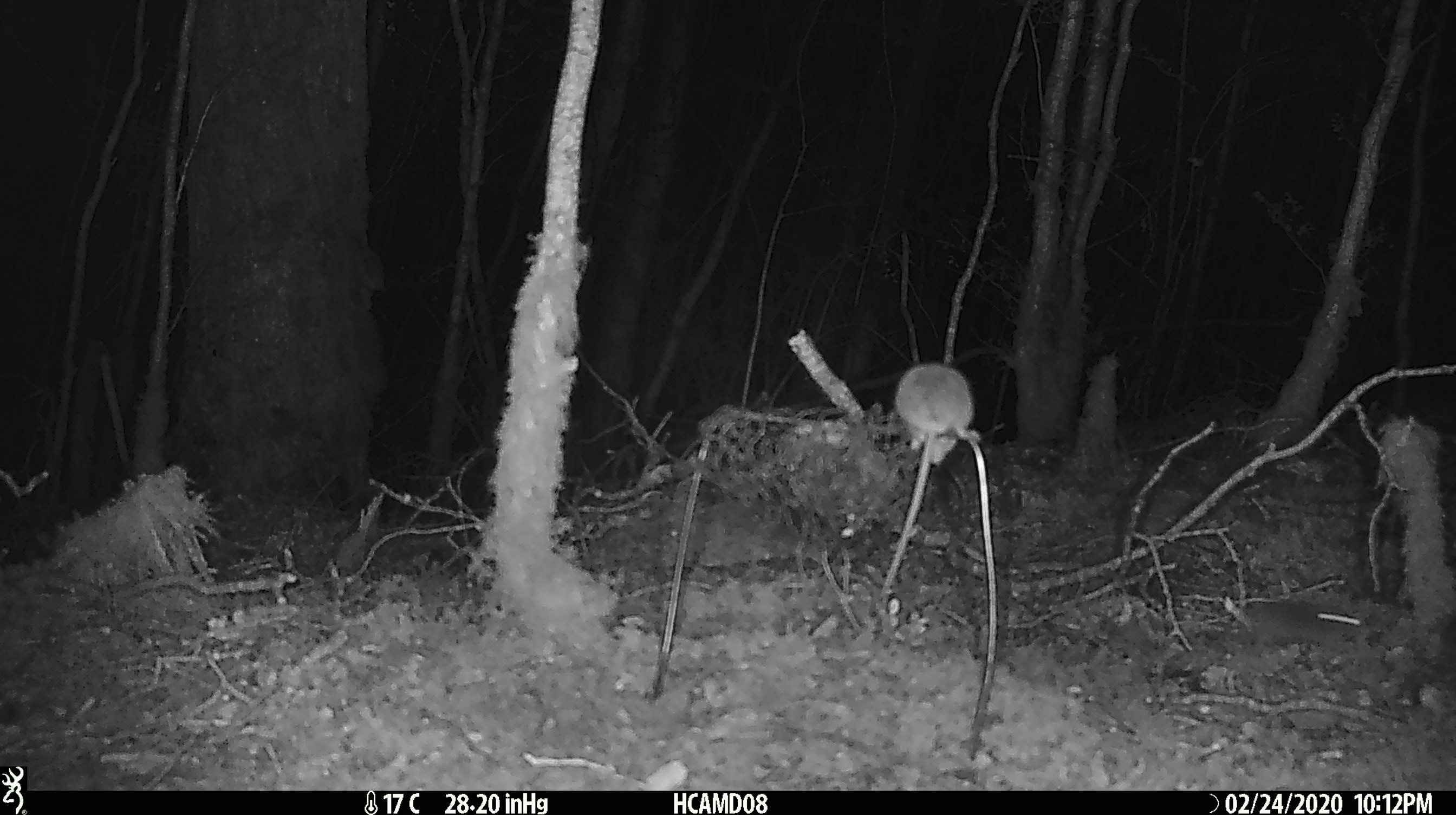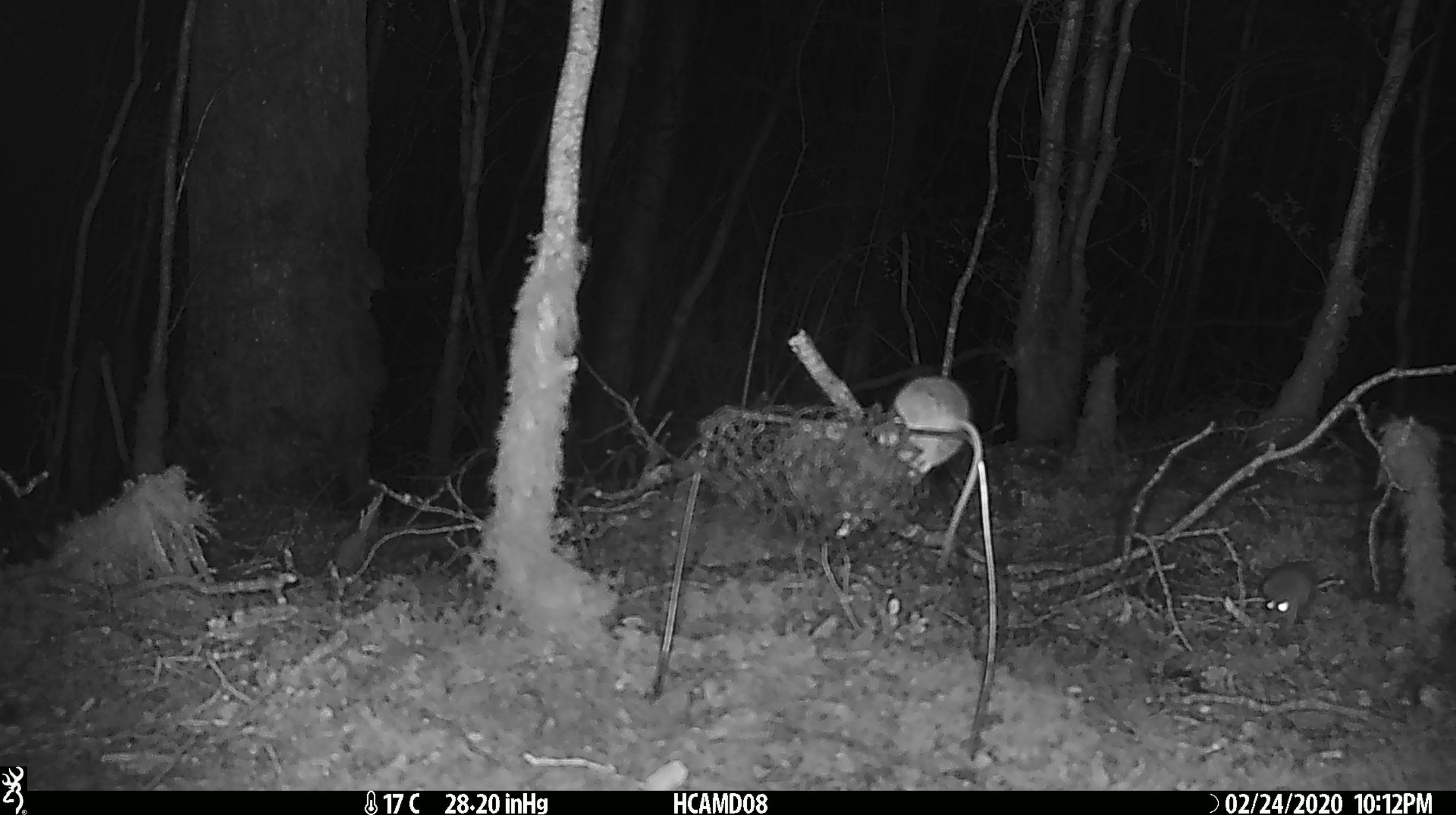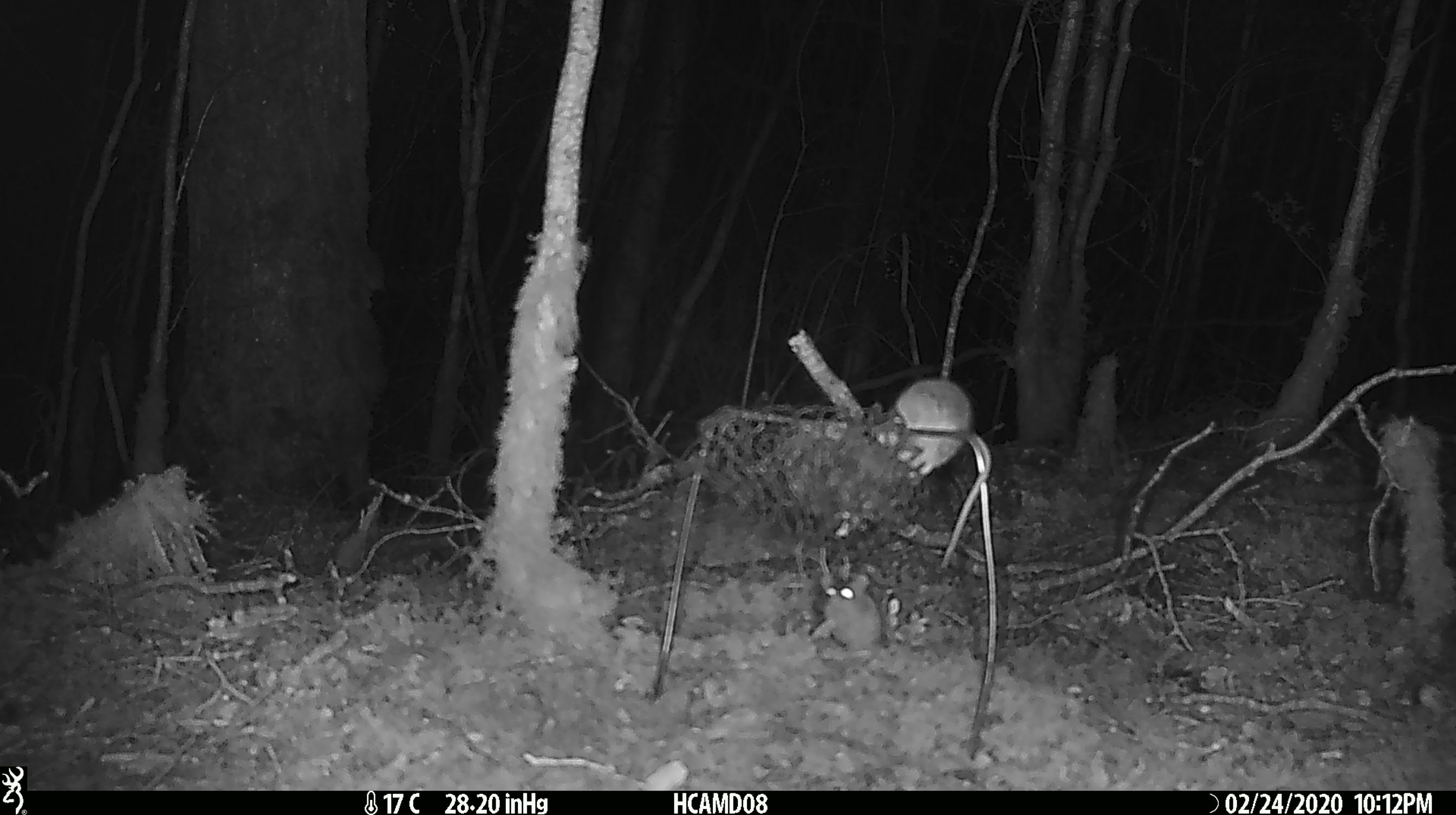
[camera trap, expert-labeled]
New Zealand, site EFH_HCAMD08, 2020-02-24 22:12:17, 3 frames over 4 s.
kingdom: Animalia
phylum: Chordata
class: Mammalia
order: Rodentia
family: Muridae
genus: Mus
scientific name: Mus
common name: mouse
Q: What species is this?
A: Mouse (Mus).